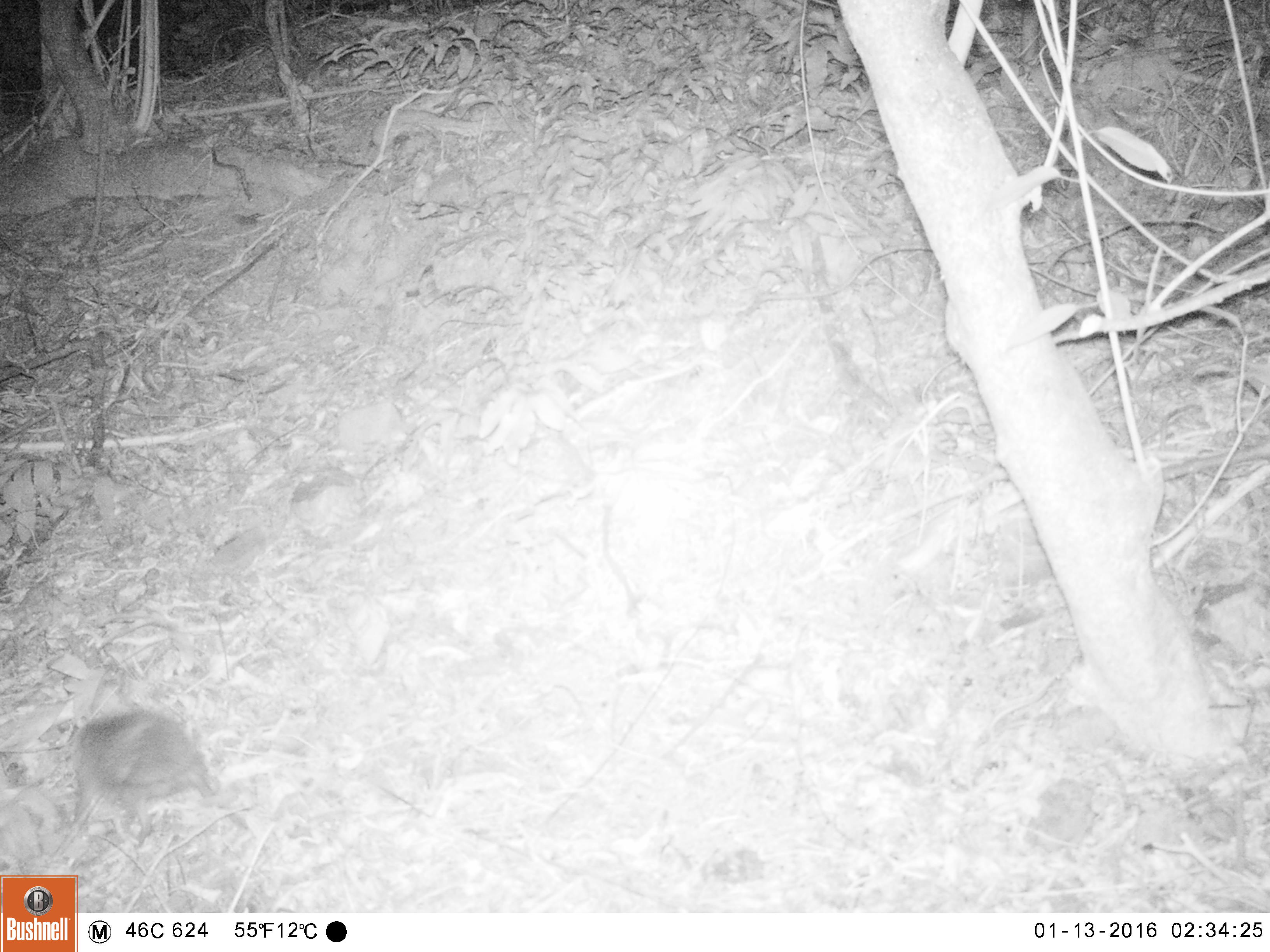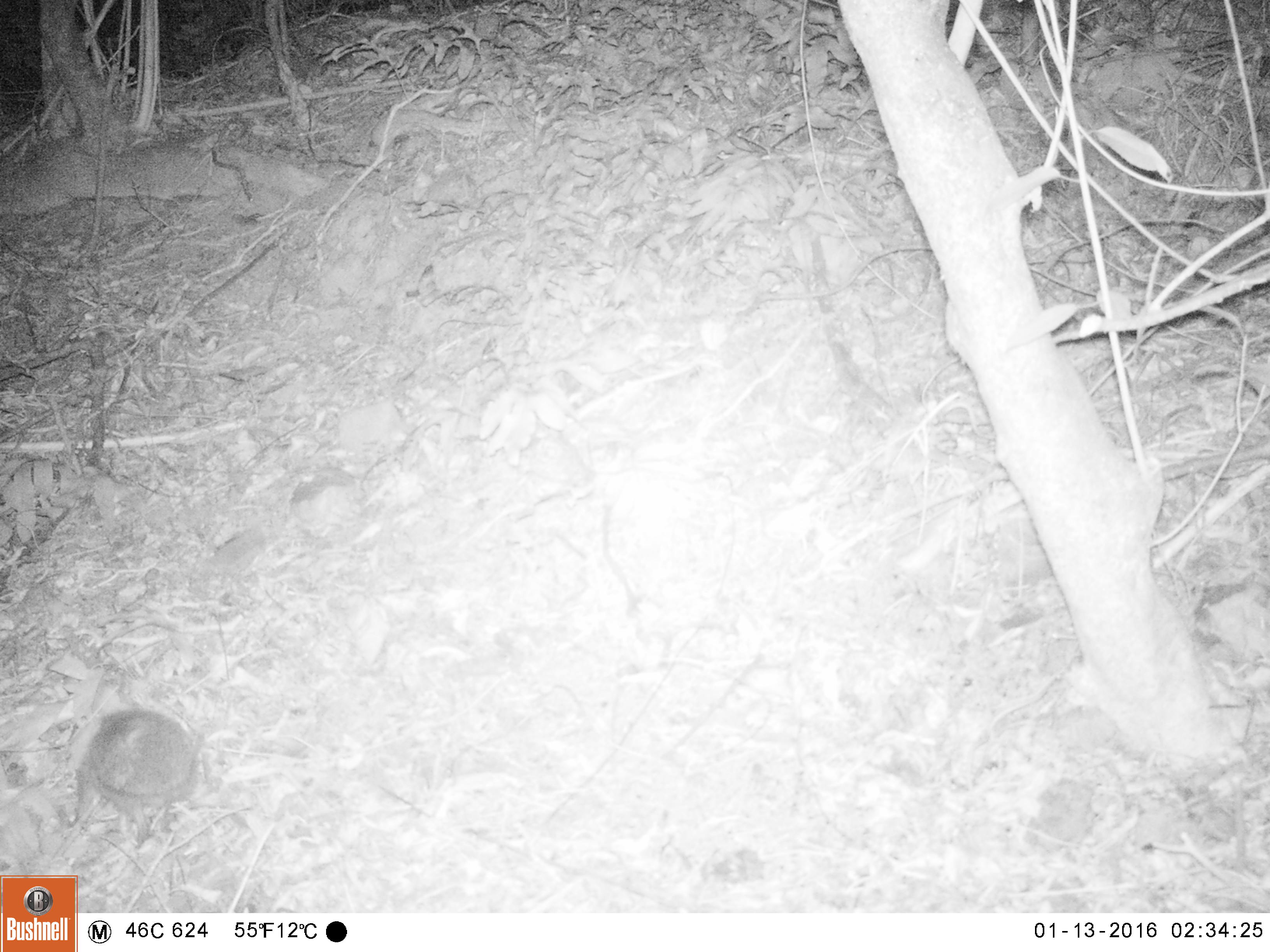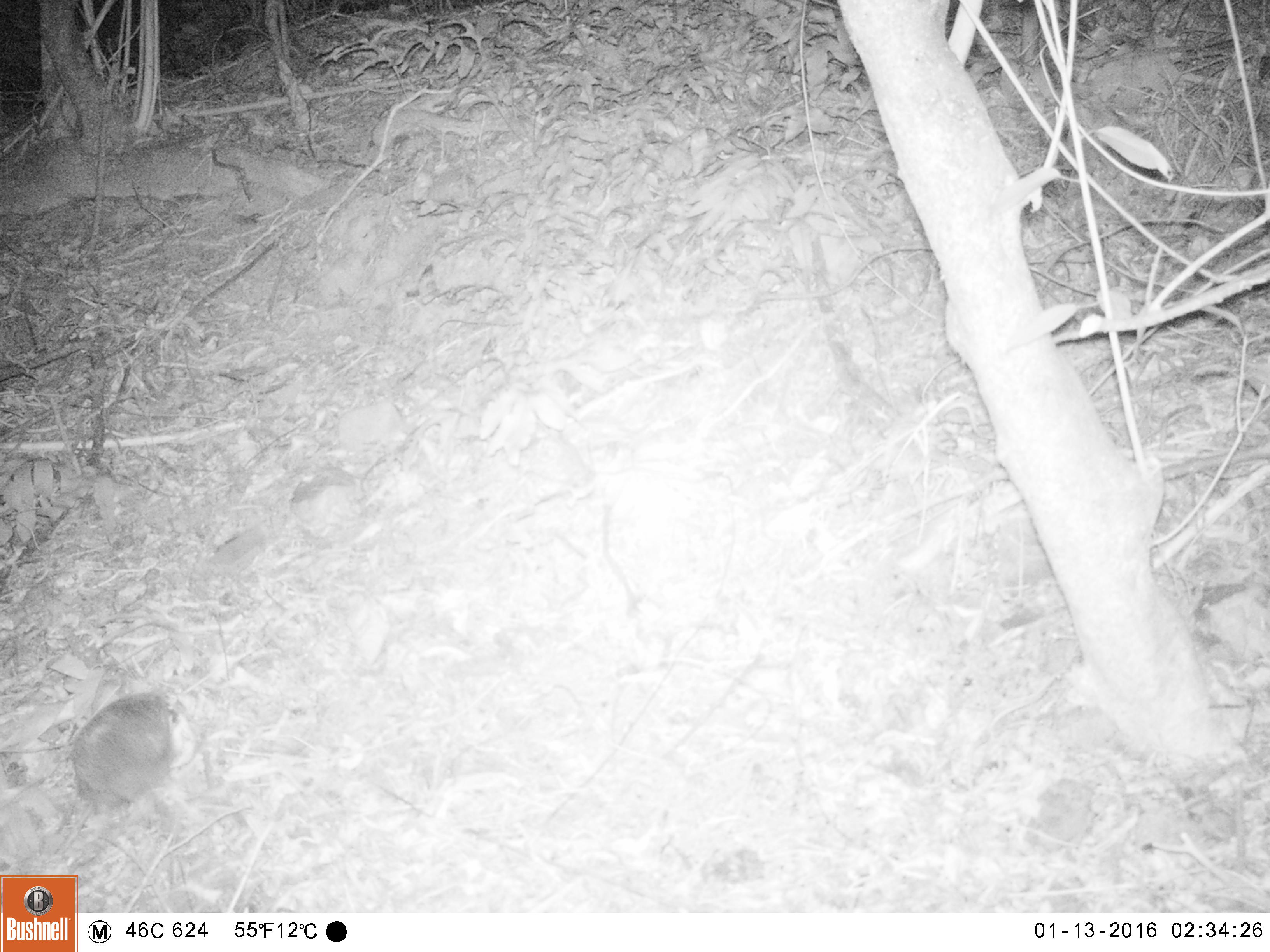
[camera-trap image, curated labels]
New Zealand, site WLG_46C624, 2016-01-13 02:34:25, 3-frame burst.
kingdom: Animalia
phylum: Chordata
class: Mammalia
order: Eulipotyphla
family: Erinaceidae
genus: Erinaceus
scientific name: Erinaceus europaeus europaeus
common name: european hedgehog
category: hedgehog